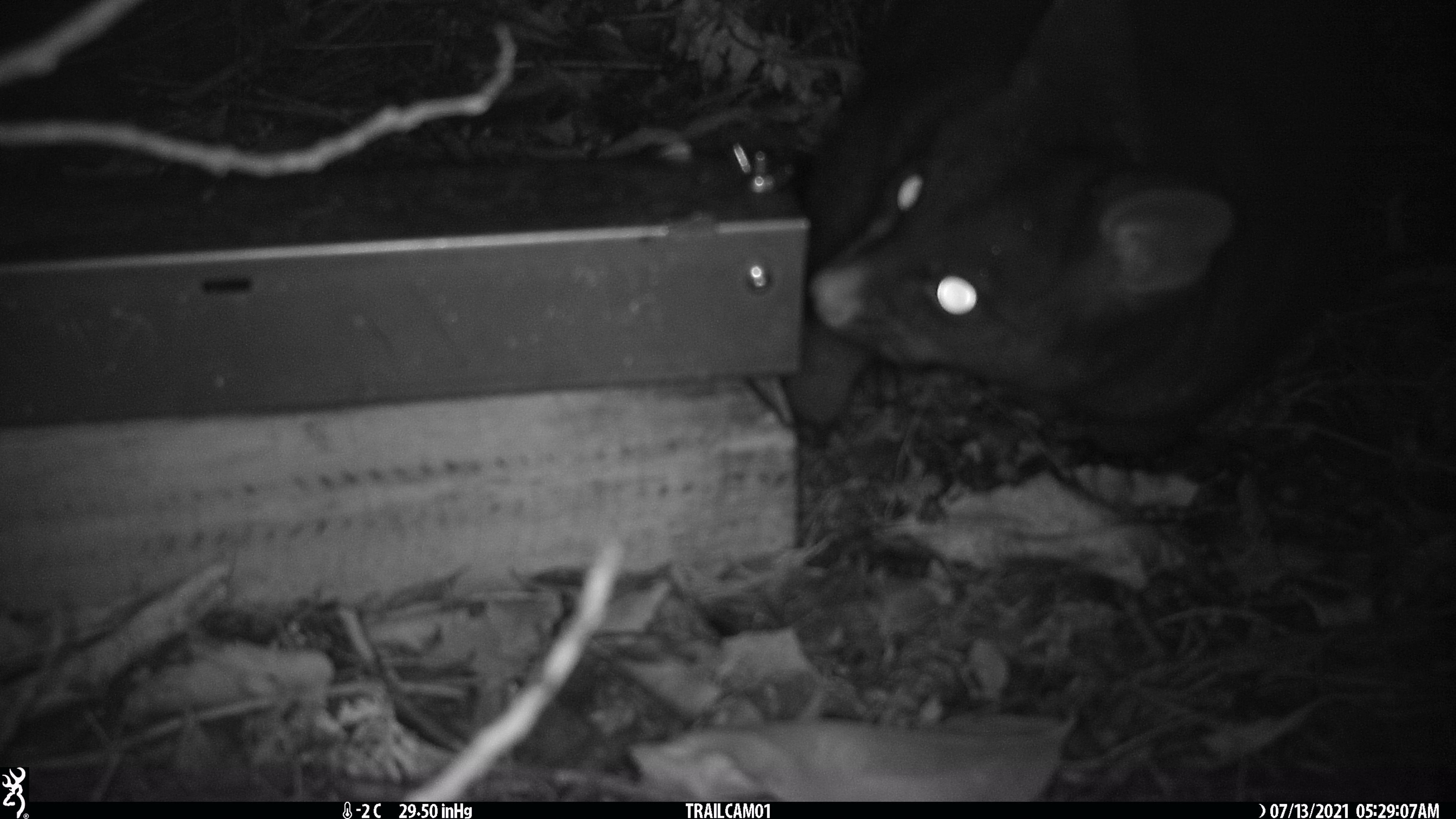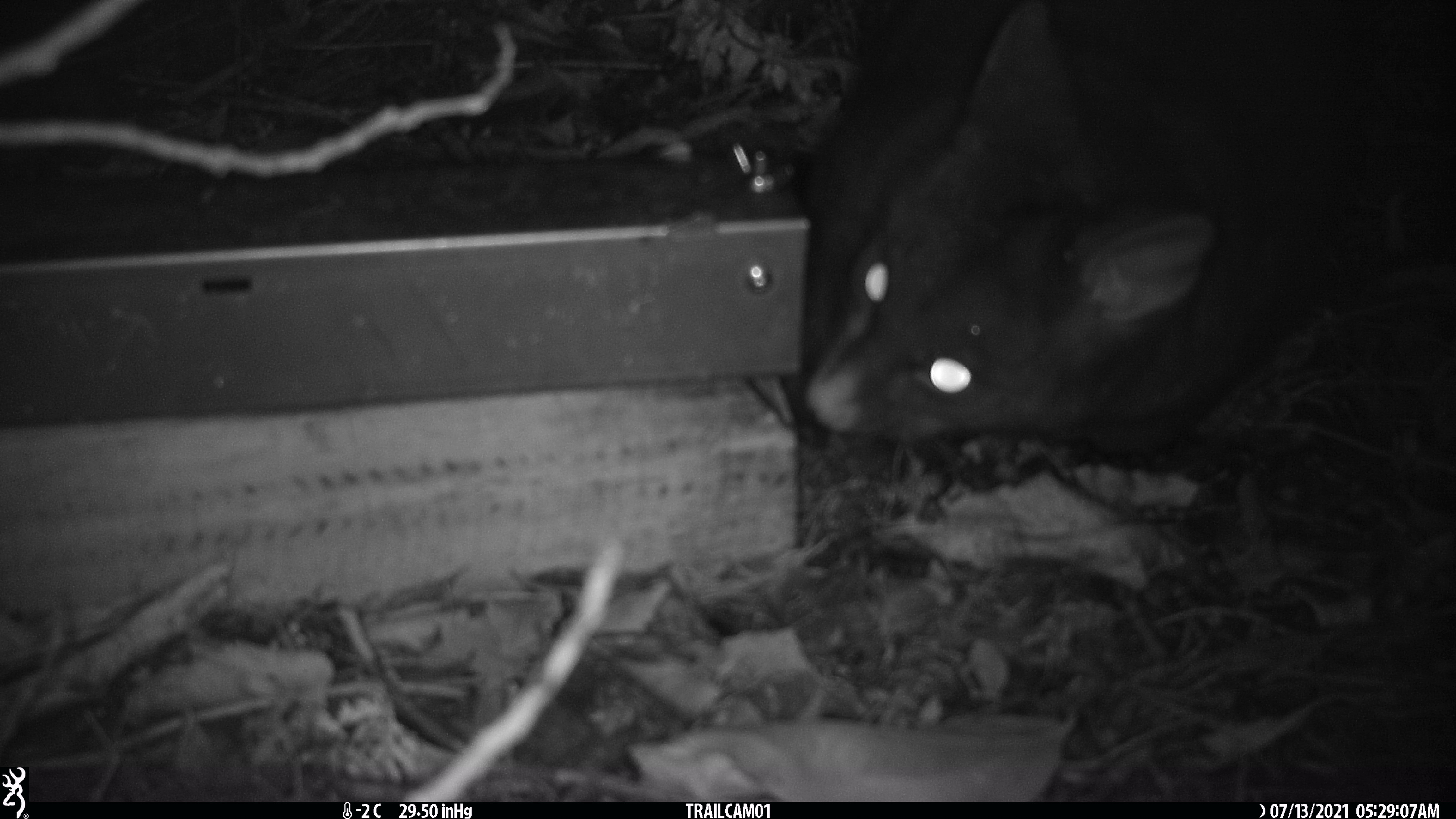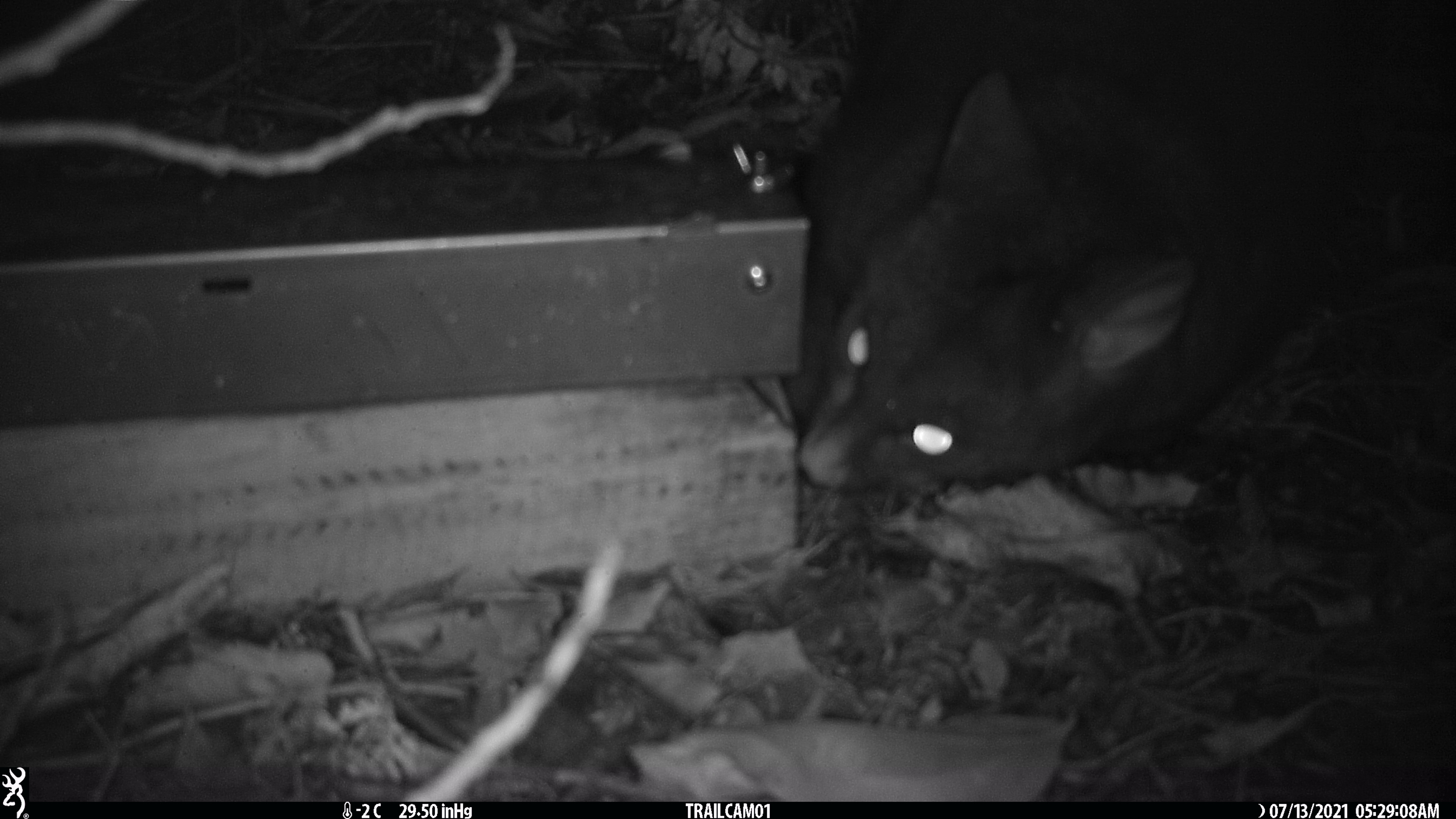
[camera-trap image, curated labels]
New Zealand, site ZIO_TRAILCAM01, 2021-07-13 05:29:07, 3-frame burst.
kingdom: Animalia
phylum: Chordata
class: Mammalia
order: Diprotodontia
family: Phalangeridae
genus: Trichosurus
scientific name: Trichosurus vulpecula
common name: common brushtail possum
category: possum